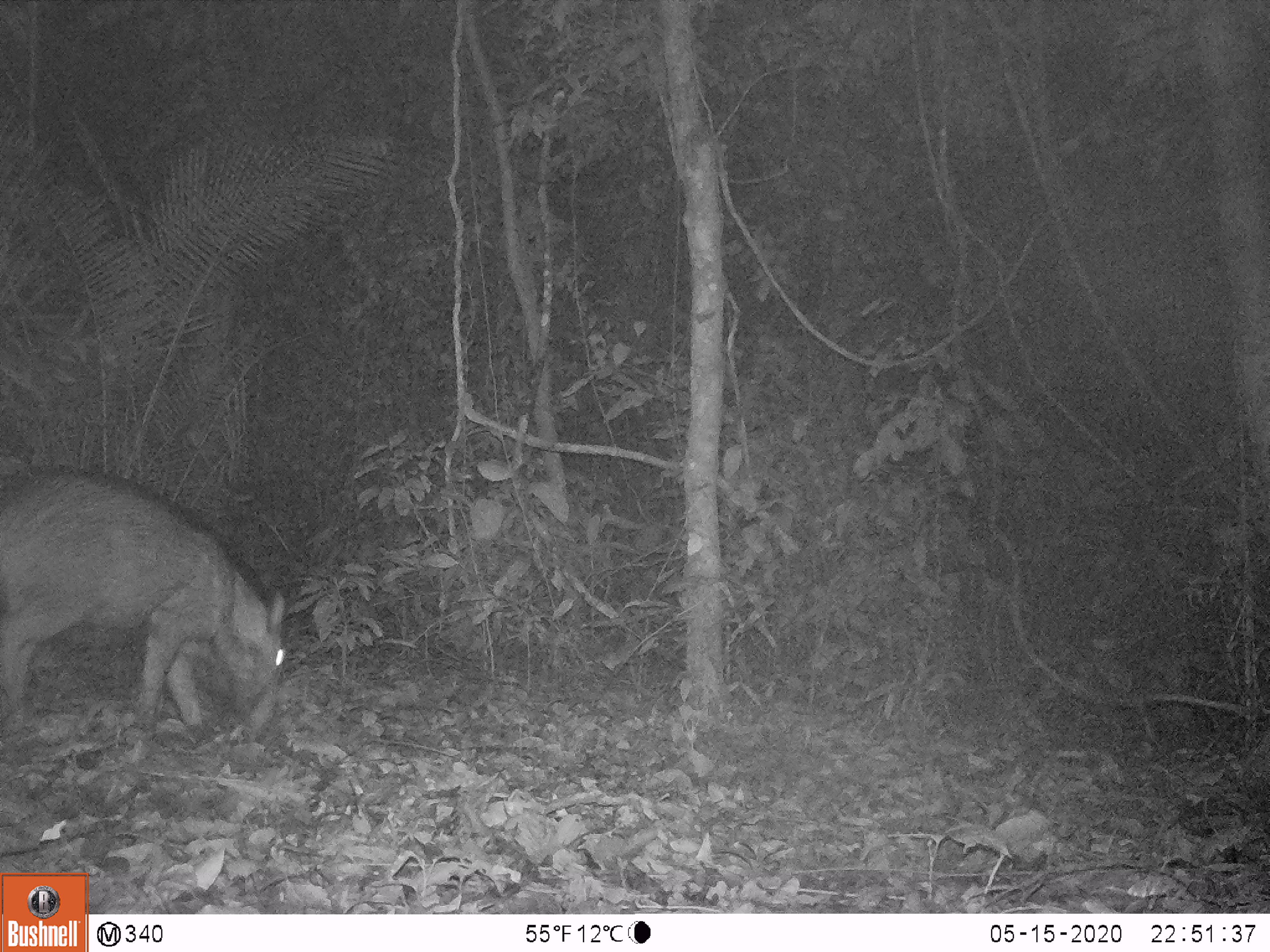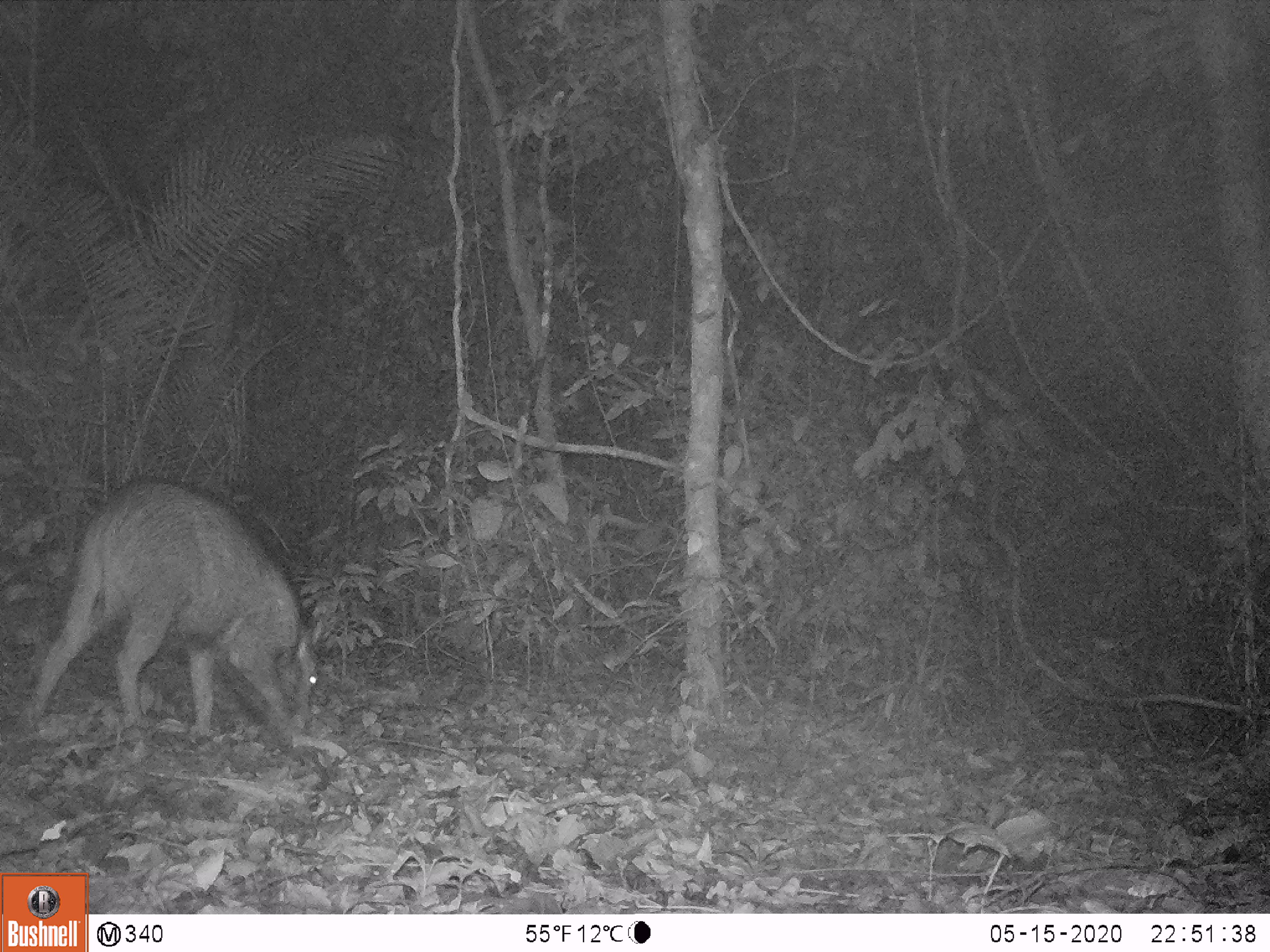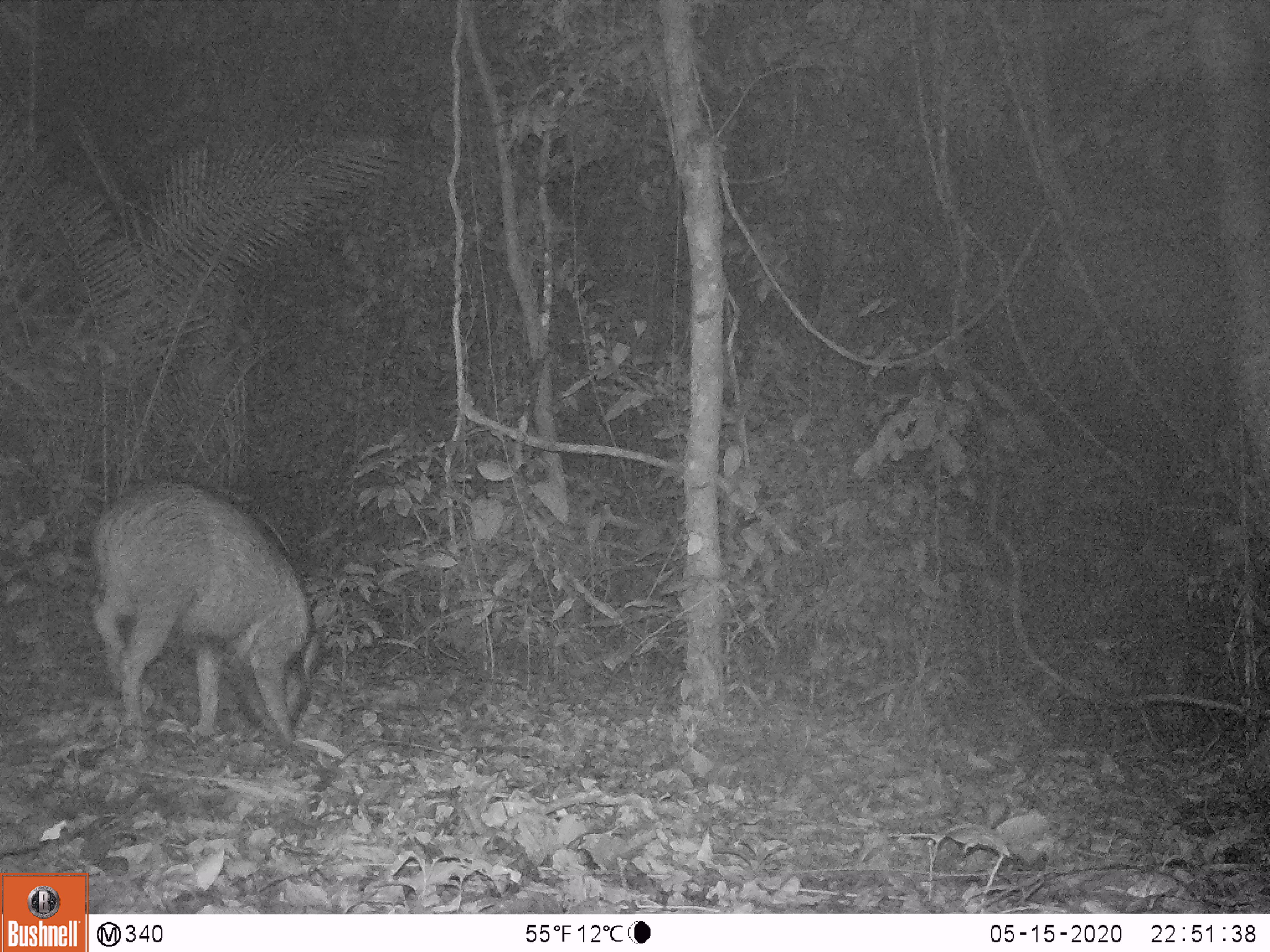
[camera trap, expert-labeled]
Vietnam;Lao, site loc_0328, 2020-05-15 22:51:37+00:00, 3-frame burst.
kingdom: Animalia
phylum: Chordata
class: Mammalia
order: Artiodactyla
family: Suidae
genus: Sus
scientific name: Sus scrofa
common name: eurasian wild pig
Eurasian wild pig (Sus scrofa). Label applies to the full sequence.